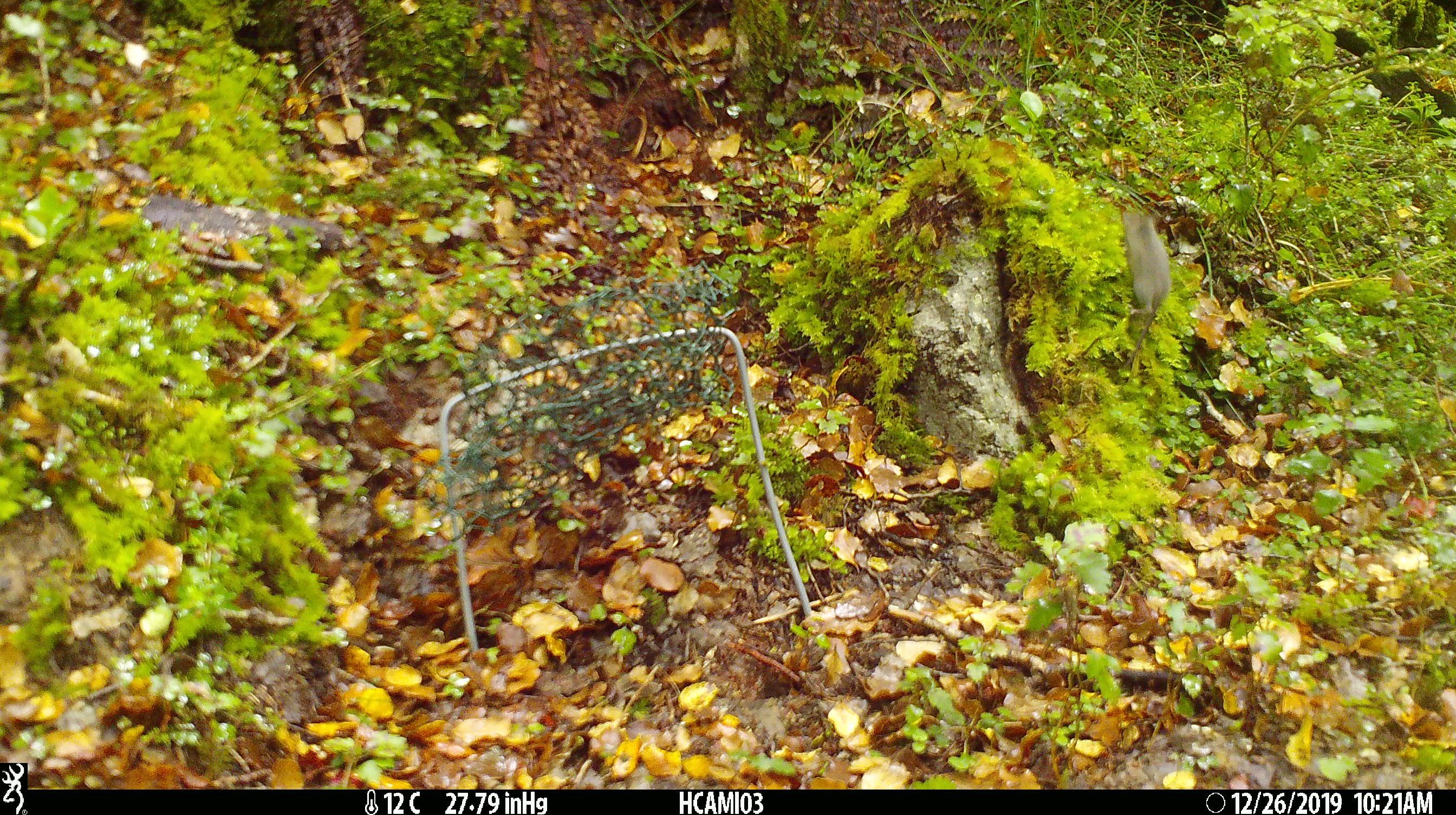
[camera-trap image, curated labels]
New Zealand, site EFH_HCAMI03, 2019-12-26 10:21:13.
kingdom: Animalia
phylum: Chordata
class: Mammalia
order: Rodentia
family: Muridae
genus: Mus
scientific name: Mus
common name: mouse